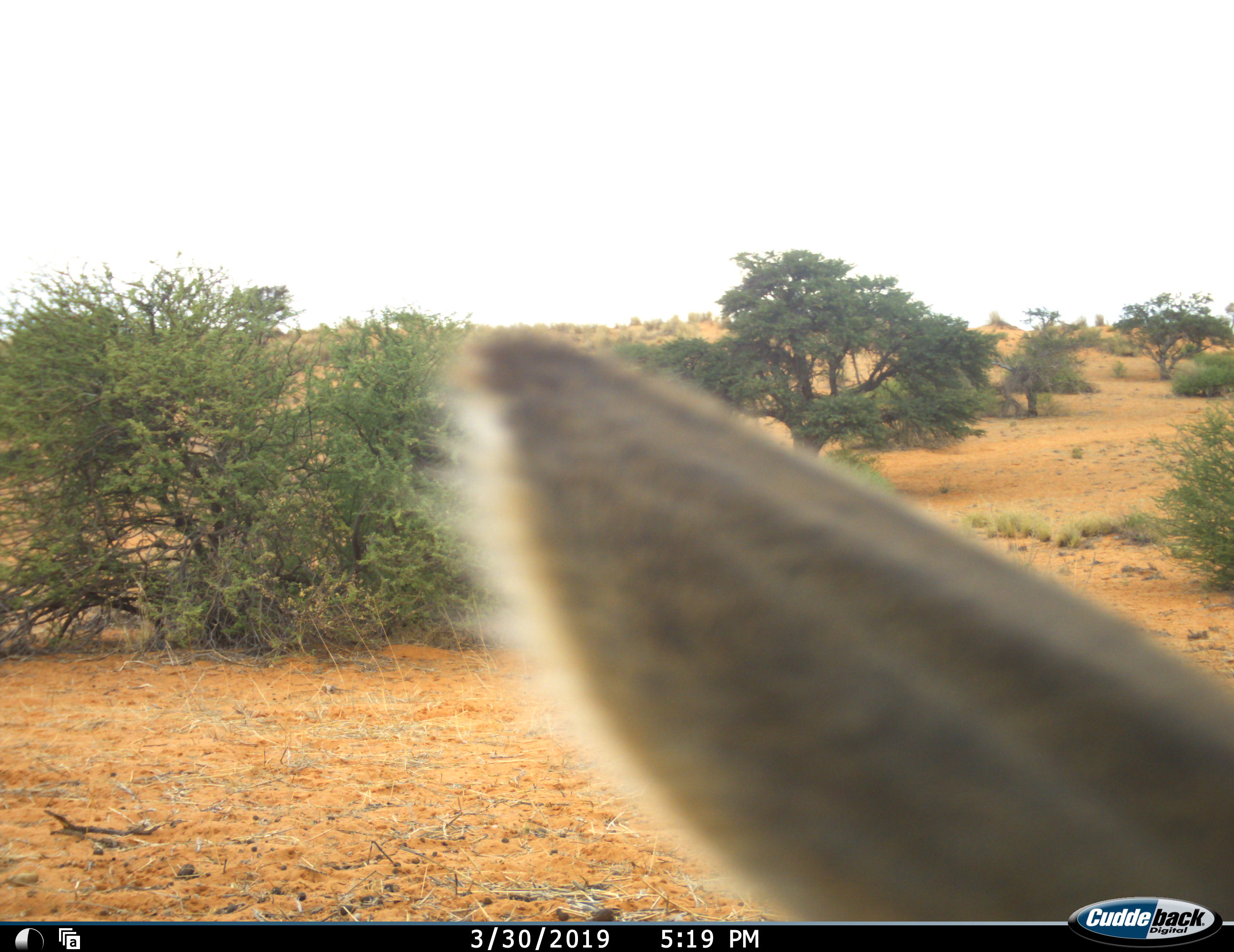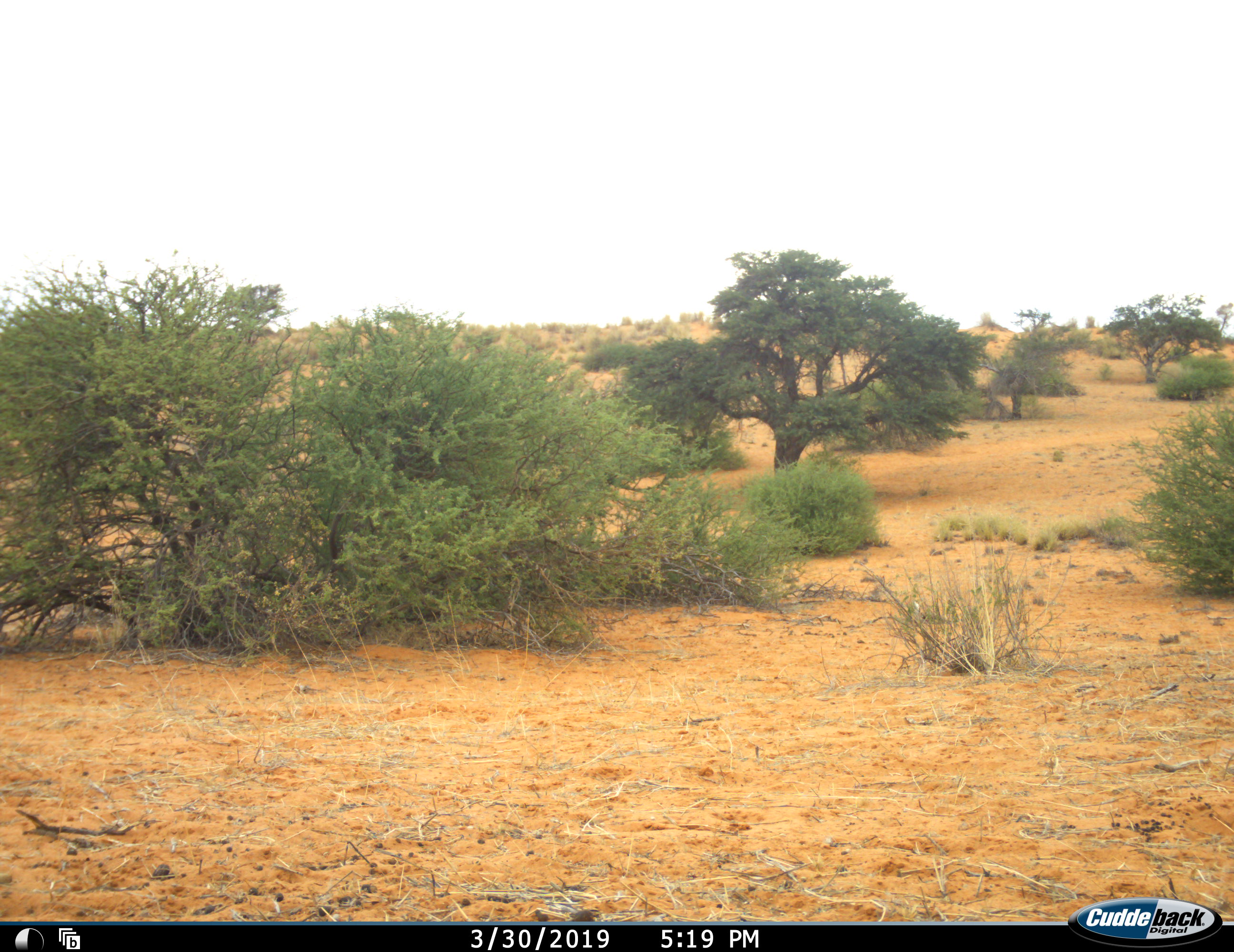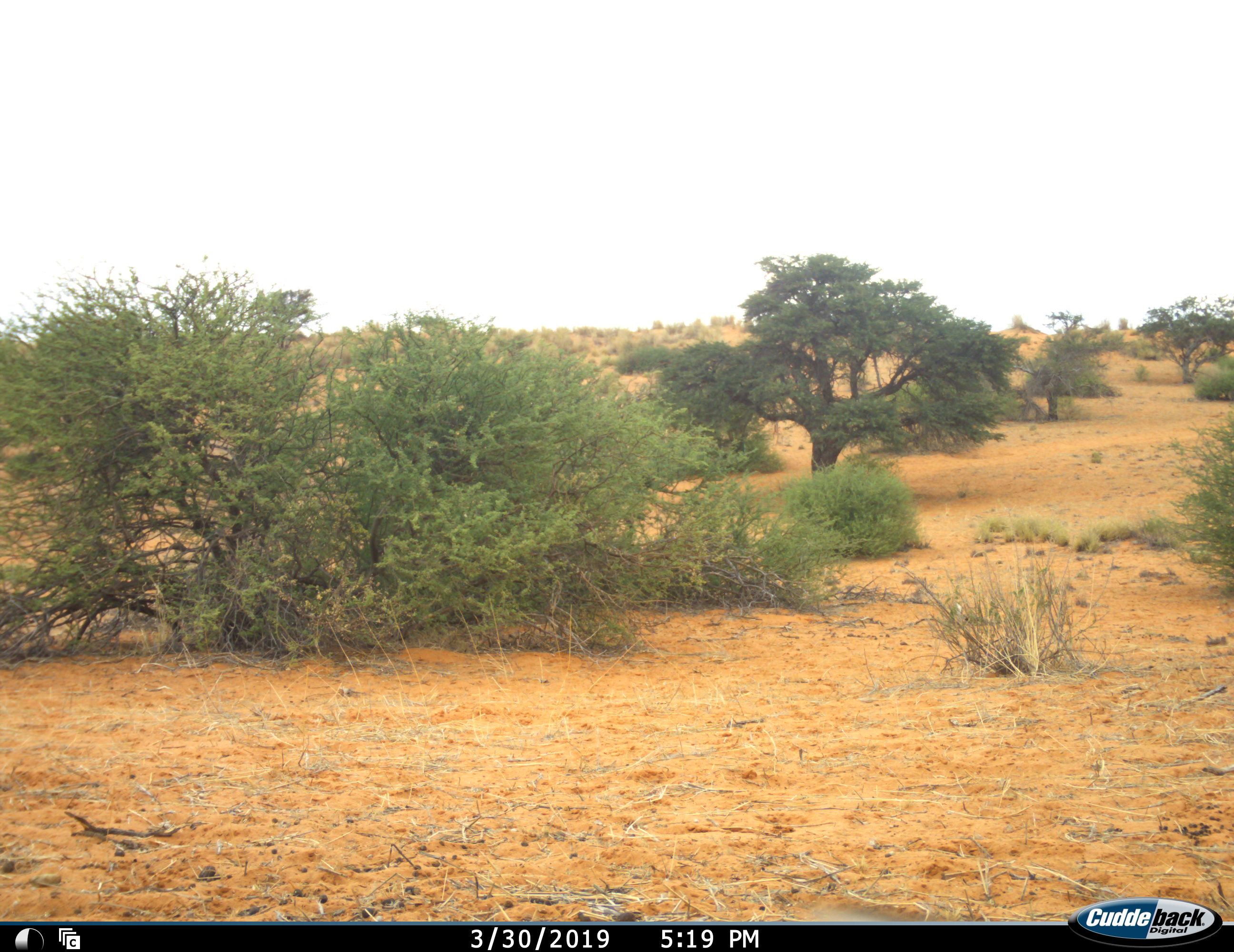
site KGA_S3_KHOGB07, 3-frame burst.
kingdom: Animalia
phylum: Chordata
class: Mammalia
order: Artiodactyla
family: Bovidae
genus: Antidorcas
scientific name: Antidorcas marsupialis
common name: springbok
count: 1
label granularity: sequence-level